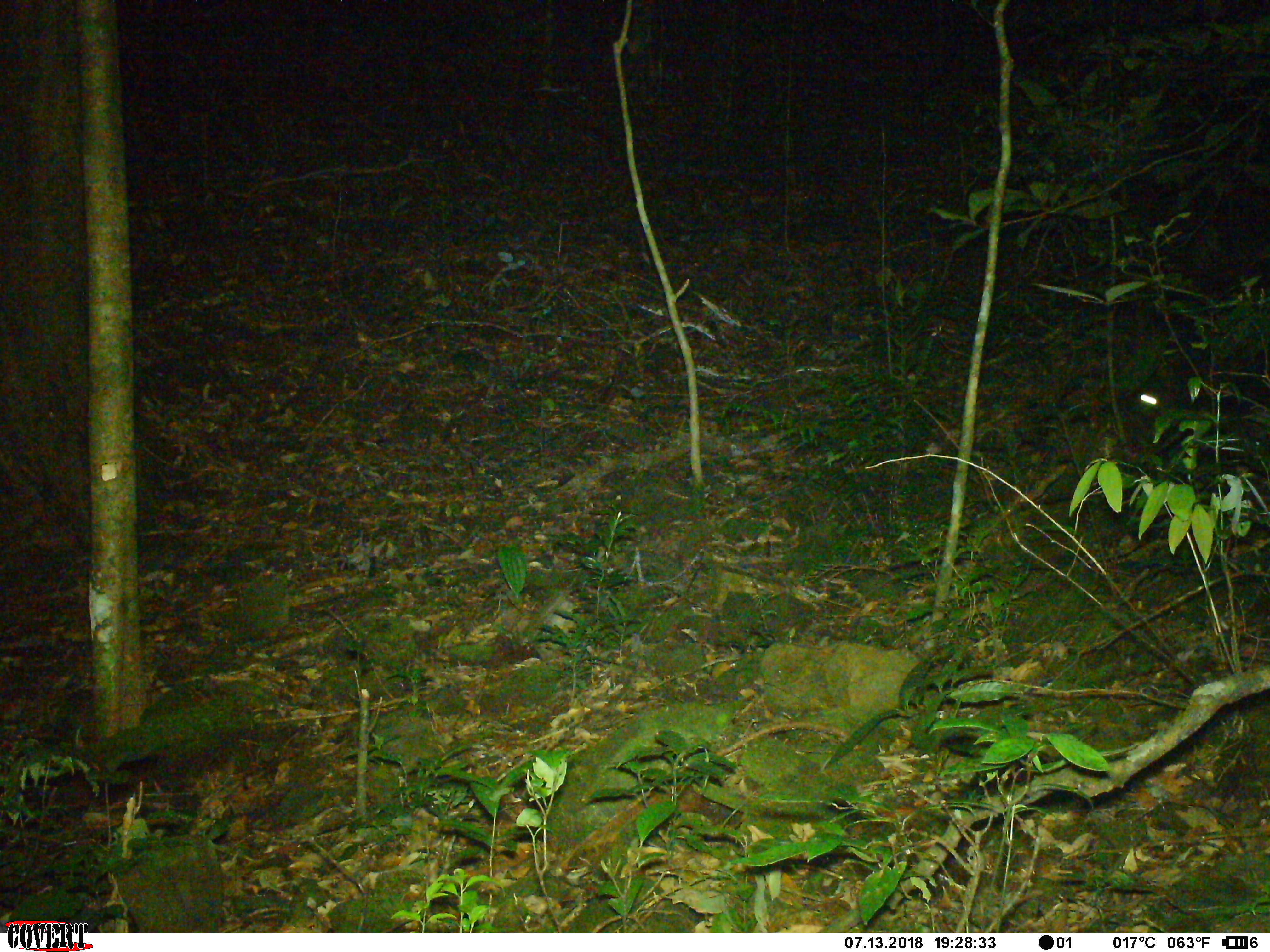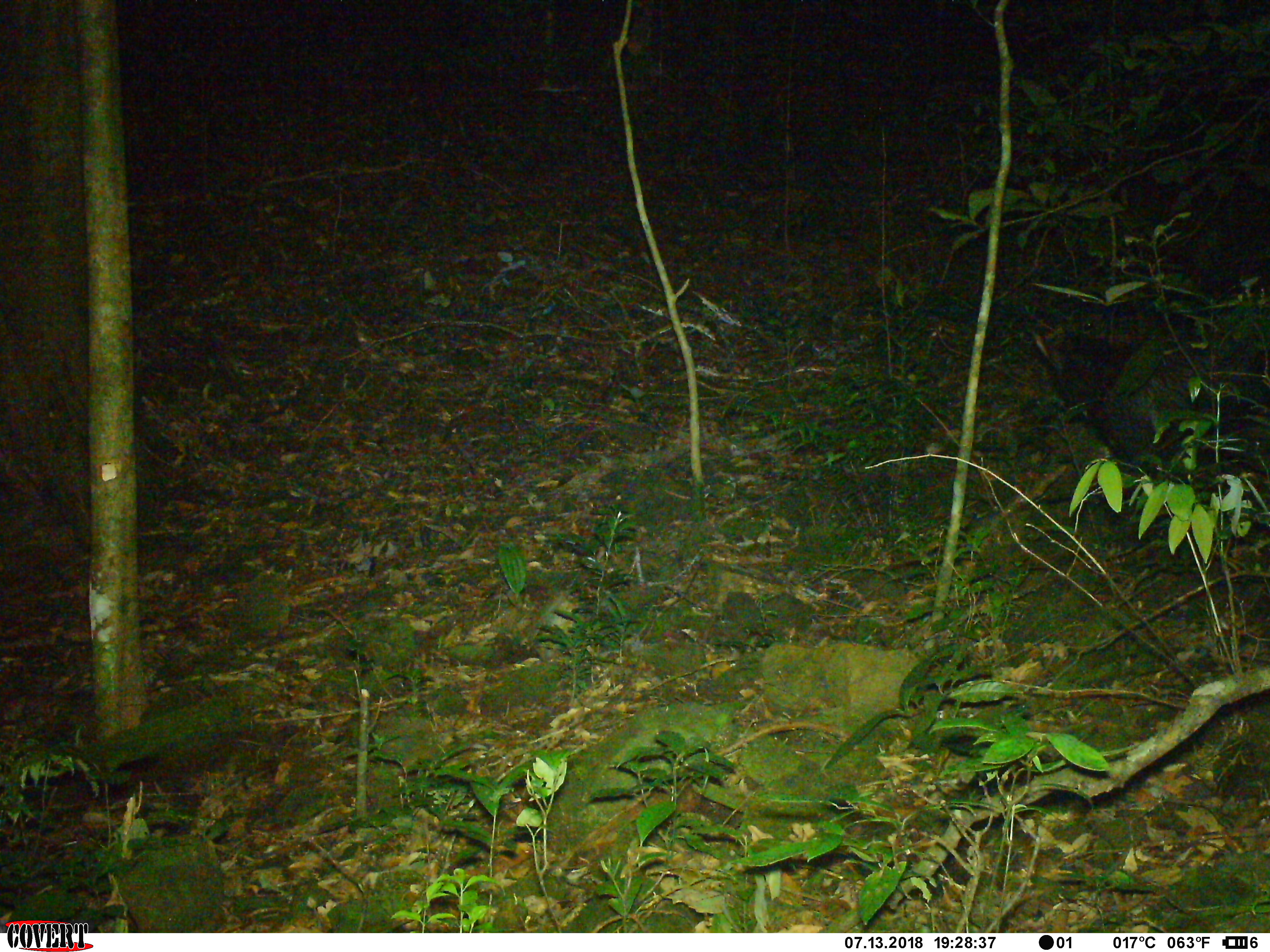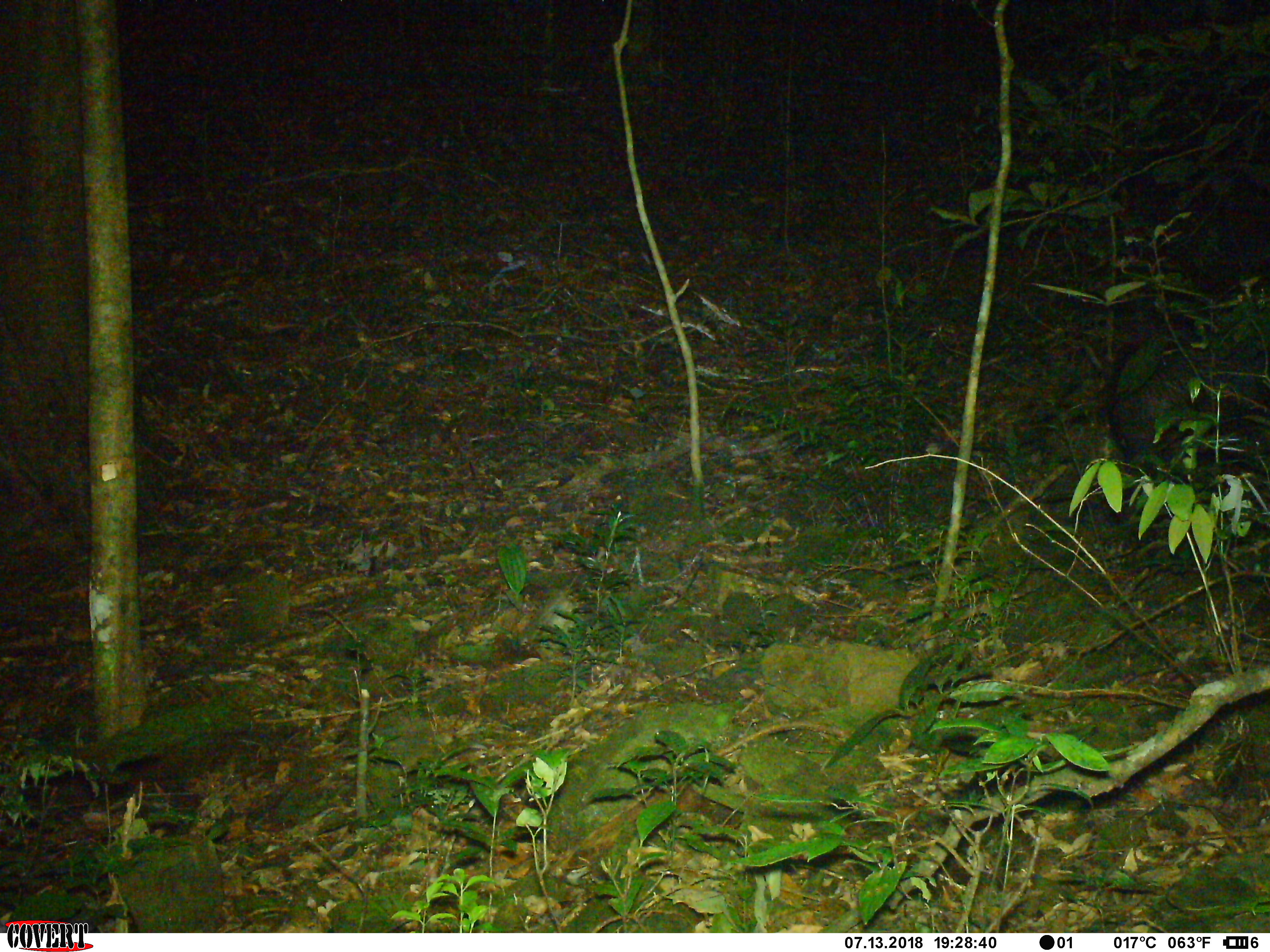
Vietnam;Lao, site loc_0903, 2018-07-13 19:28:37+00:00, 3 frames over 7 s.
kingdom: Animalia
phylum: Chordata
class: Mammalia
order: Artiodactyla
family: Bovidae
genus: Capricornis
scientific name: Capricornis sumatraensis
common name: chinese serow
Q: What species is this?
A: Chinese serow (Capricornis sumatraensis).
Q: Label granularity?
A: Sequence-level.